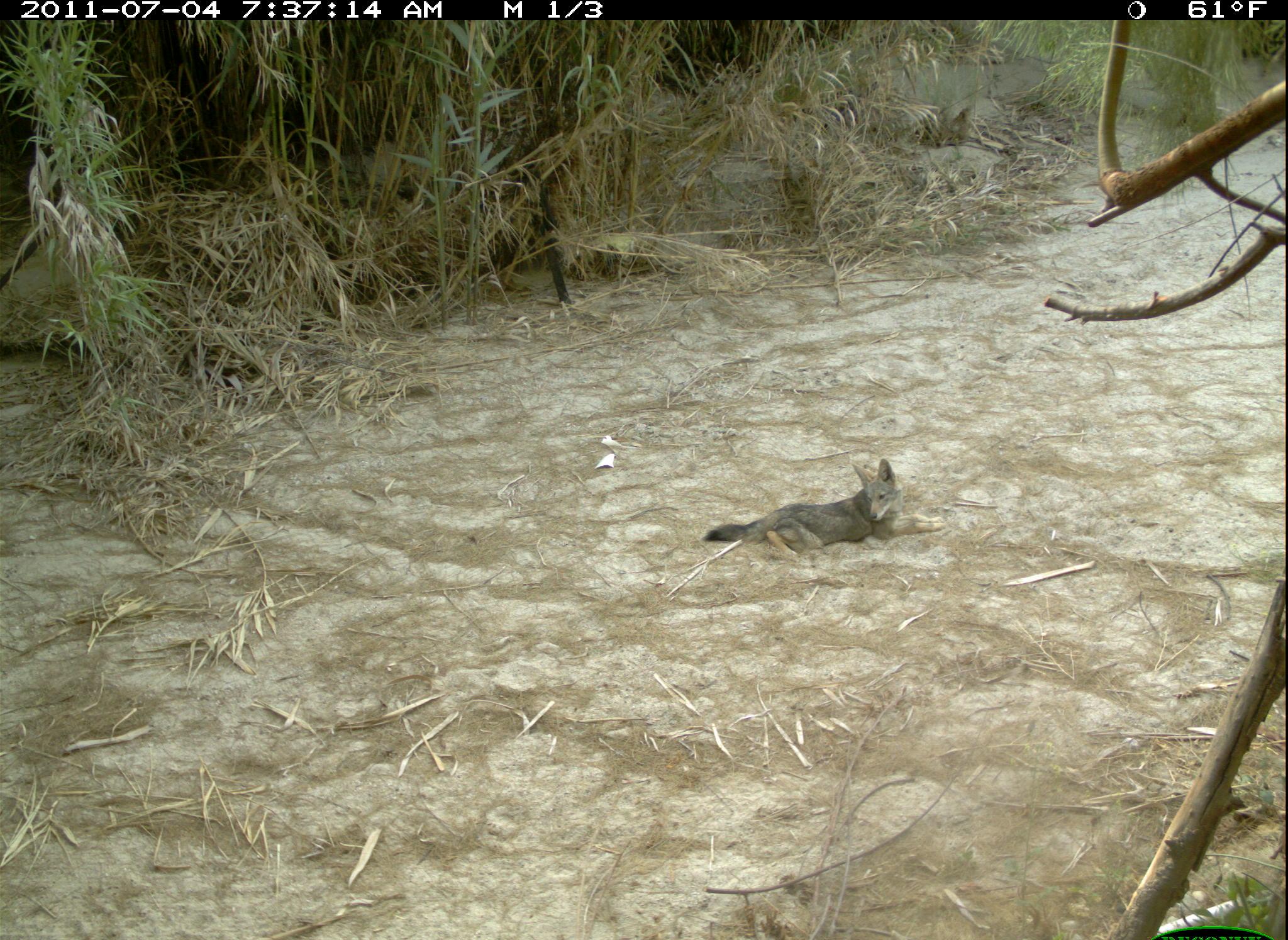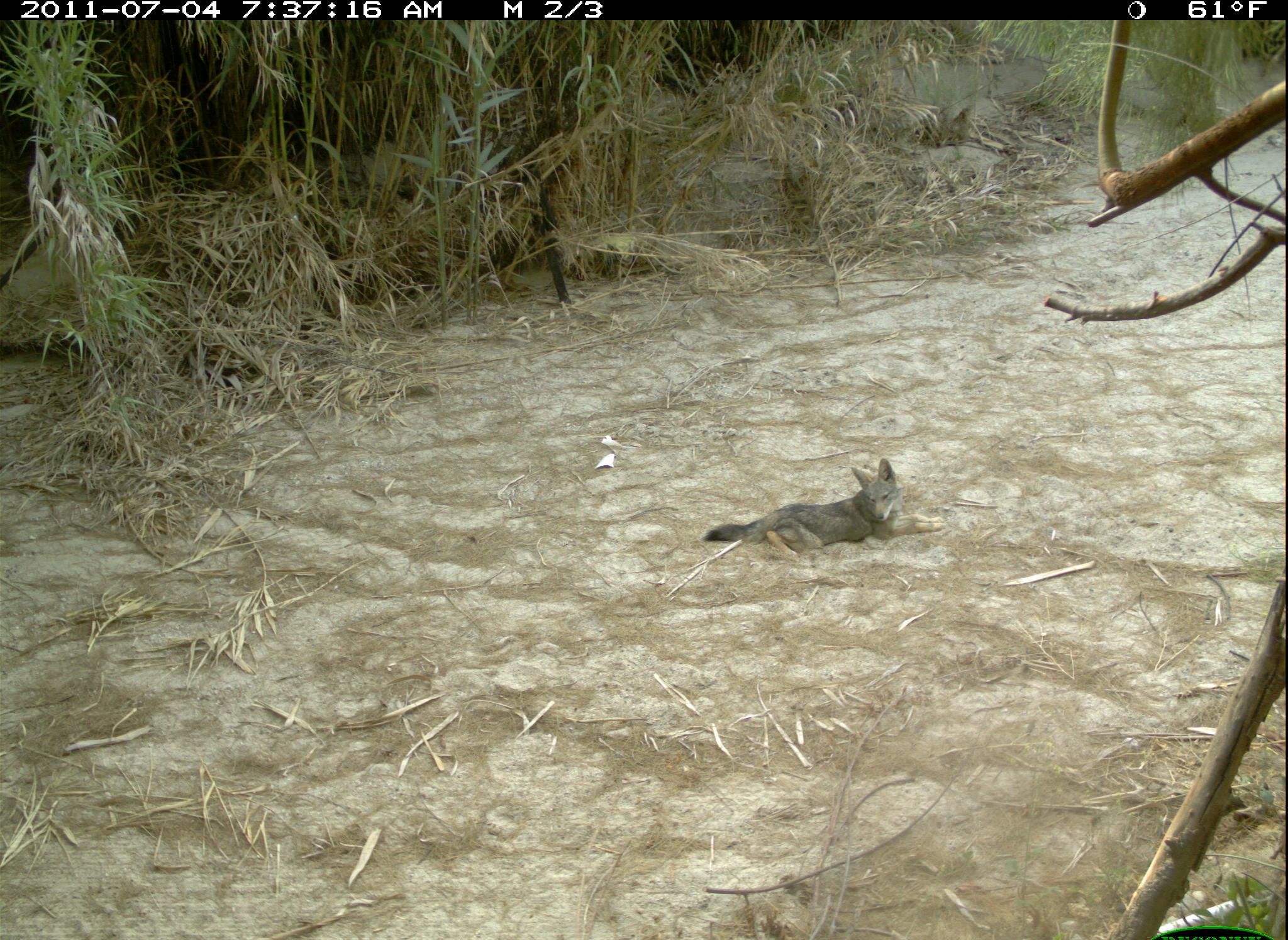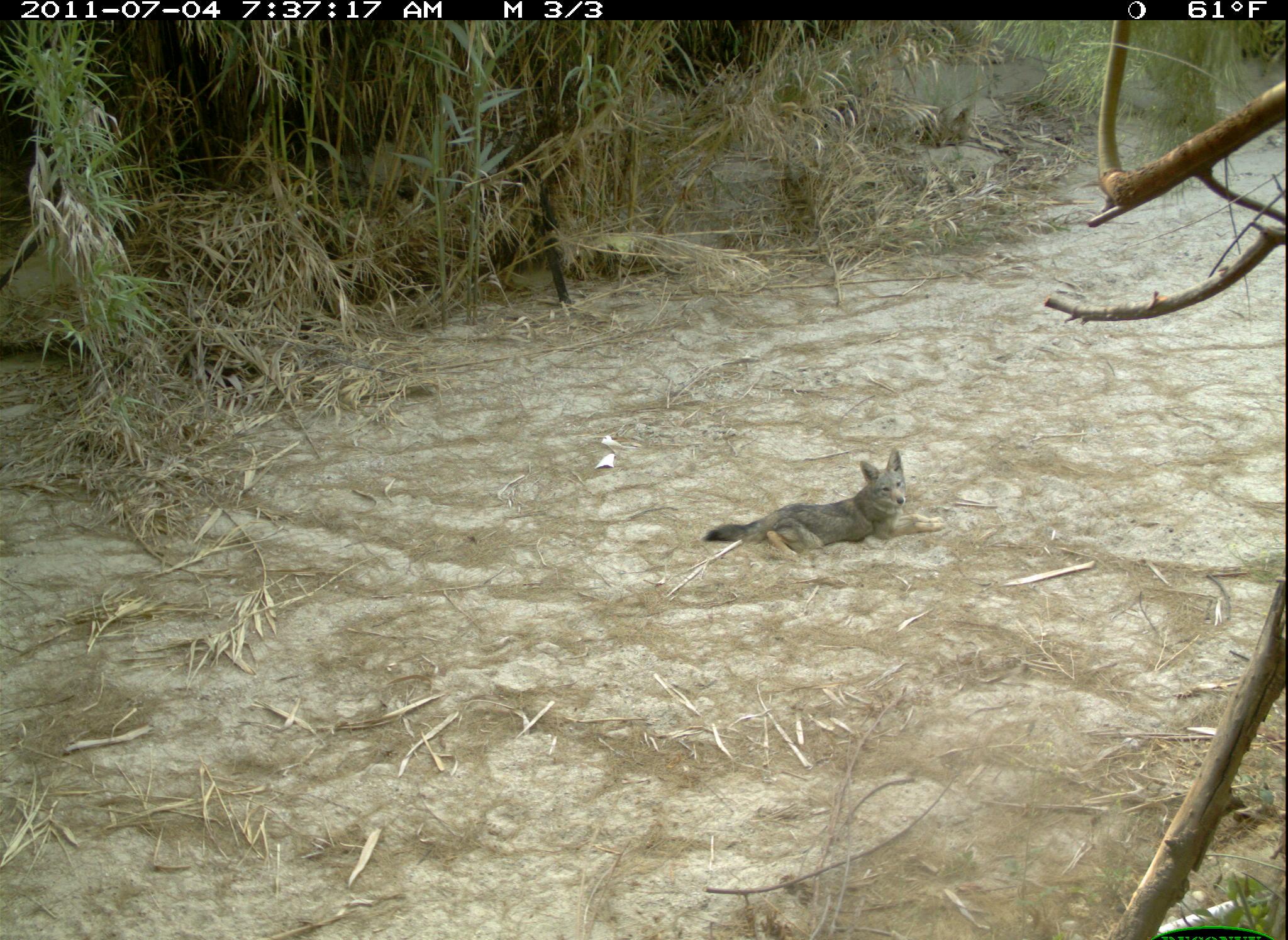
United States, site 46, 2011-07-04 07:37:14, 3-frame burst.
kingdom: Animalia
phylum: Chordata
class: Mammalia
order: Carnivora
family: Canidae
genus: Canis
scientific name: Canis latrans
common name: coyote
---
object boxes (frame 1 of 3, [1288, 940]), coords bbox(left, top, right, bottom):
coyote: bbox(705, 445, 960, 590)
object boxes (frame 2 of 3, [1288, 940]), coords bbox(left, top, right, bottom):
coyote: bbox(702, 449, 961, 588)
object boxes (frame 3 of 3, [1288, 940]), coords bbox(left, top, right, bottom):
coyote: bbox(684, 416, 972, 609)